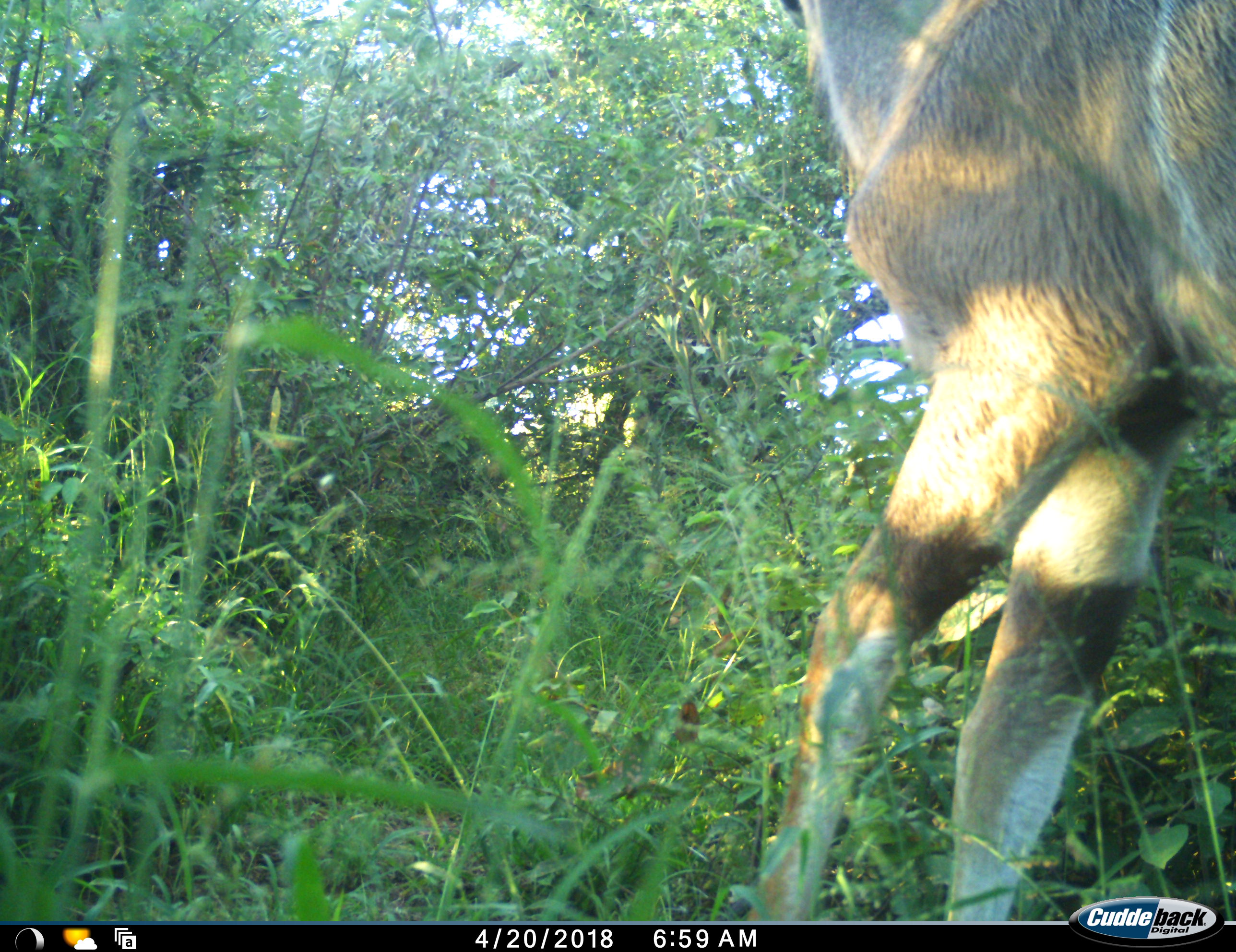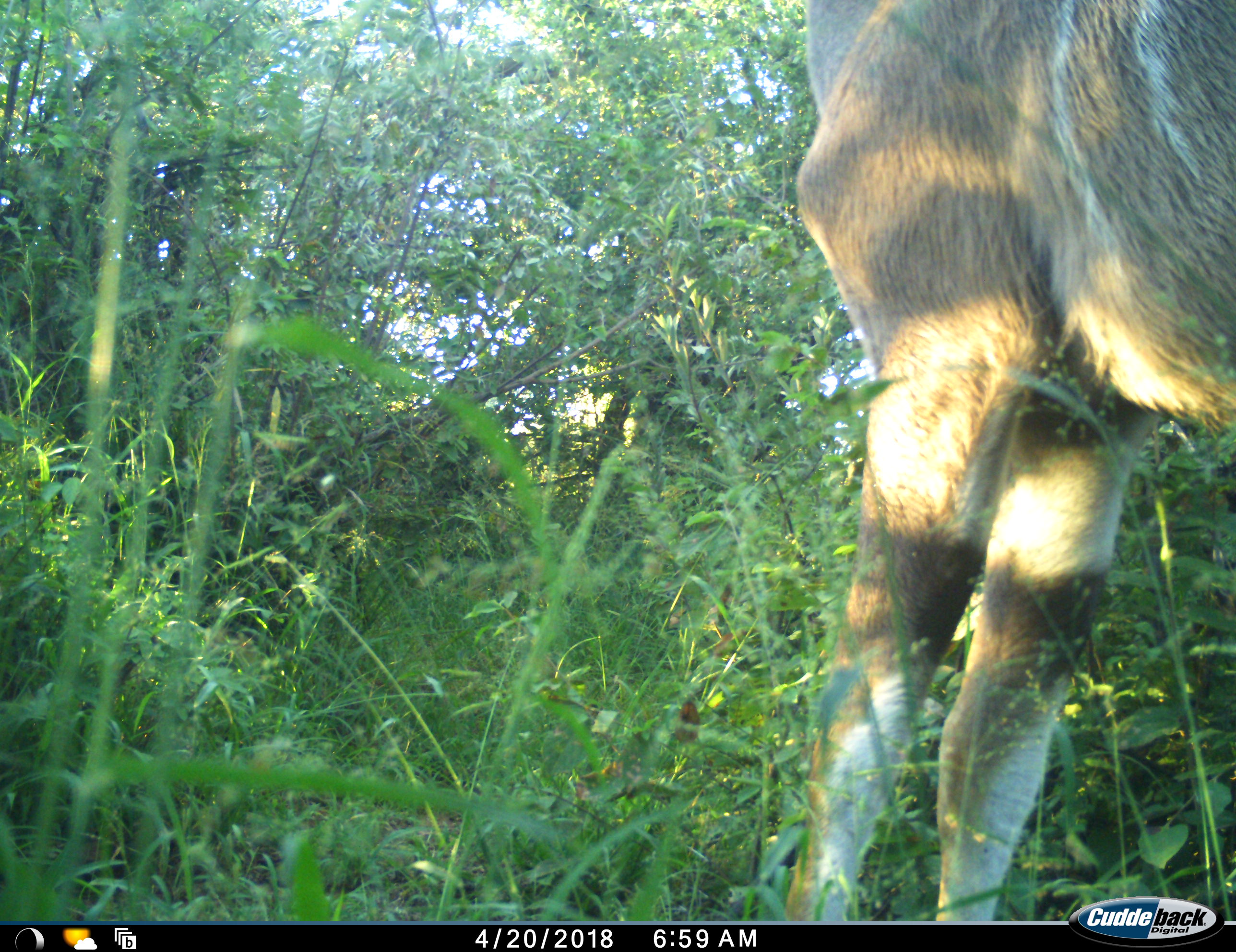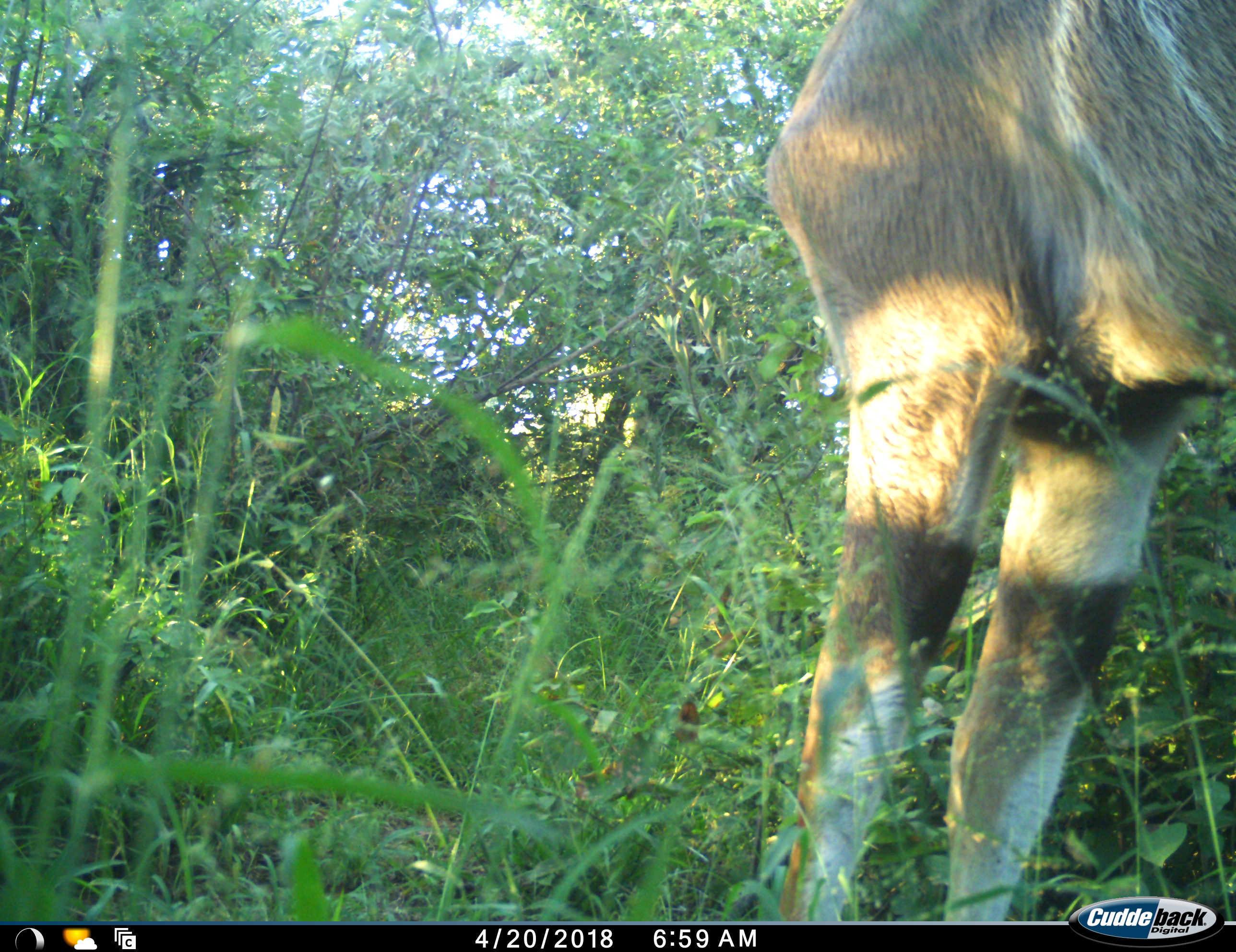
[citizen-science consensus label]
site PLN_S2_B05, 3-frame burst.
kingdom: Animalia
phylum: Chordata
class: Mammalia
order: Artiodactyla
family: Bovidae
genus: Tragelaphus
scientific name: Tragelaphus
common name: kudu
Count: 1.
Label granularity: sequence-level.